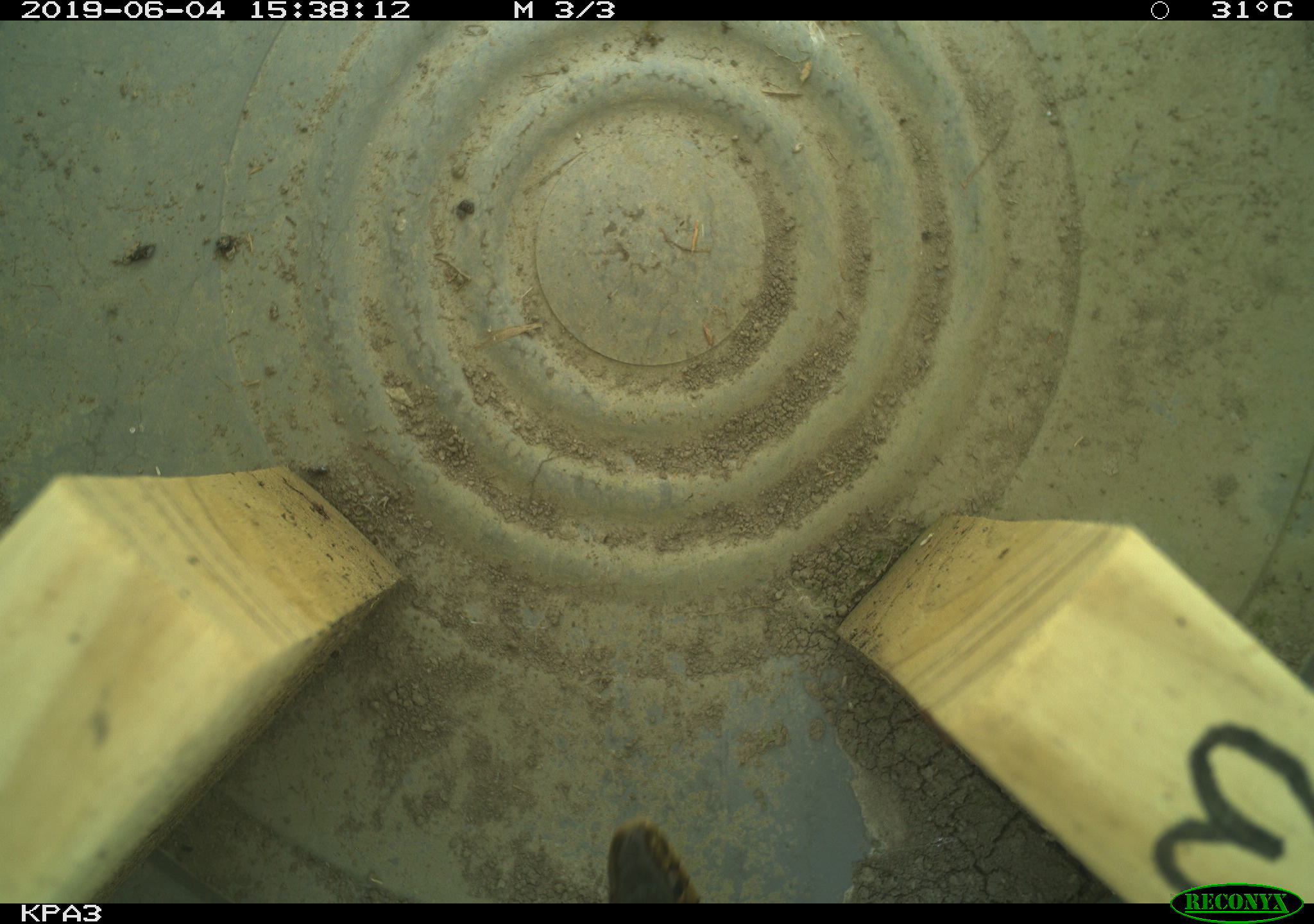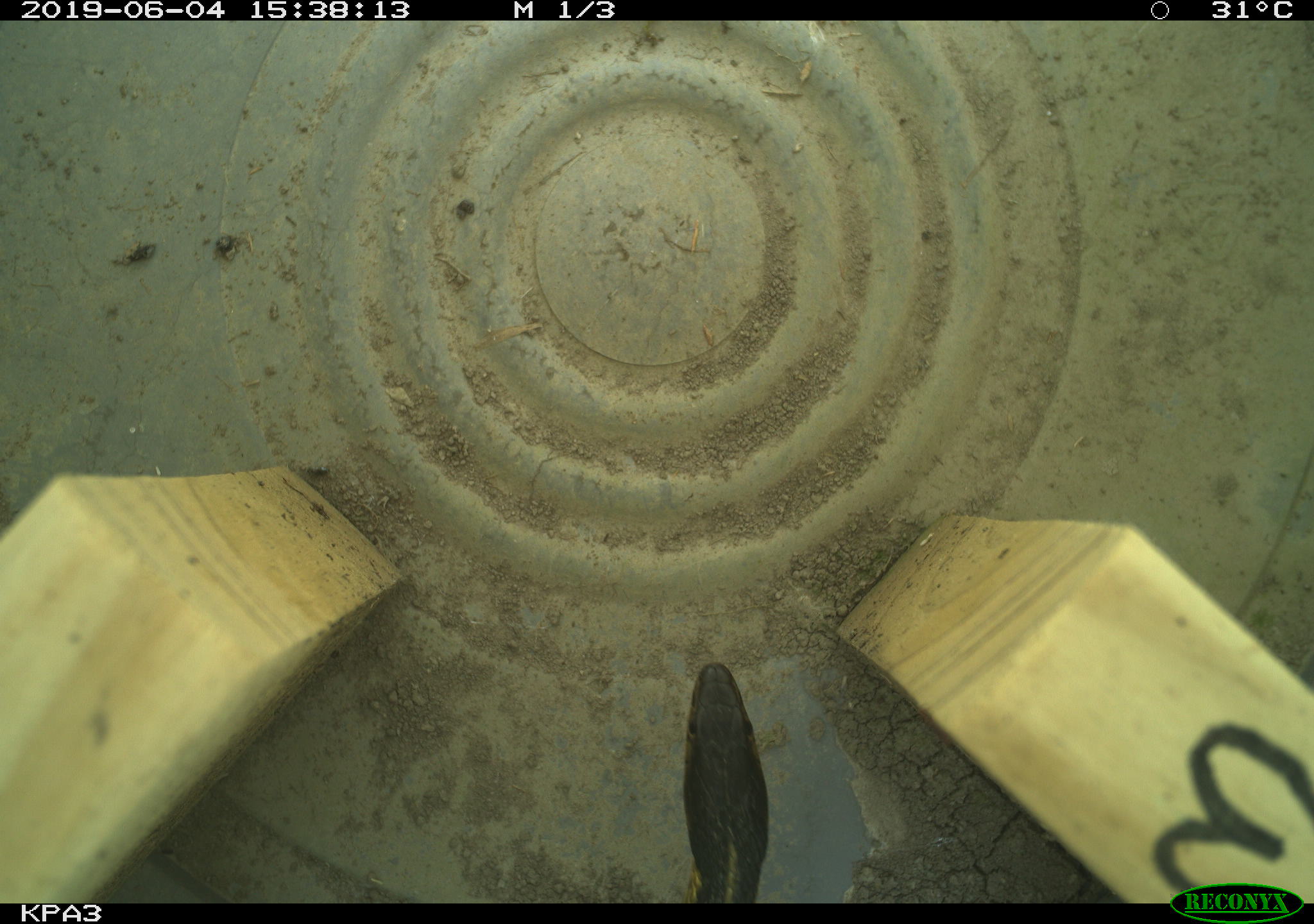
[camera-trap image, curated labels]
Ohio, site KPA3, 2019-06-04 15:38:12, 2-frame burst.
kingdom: Animalia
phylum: Chordata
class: Reptilia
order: Squamata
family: Colubridae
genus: Thamnophis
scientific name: Thamnophis sirtalis sirtalis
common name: eastern gartersnake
Eastern gartersnake (Thamnophis sirtalis sirtalis).